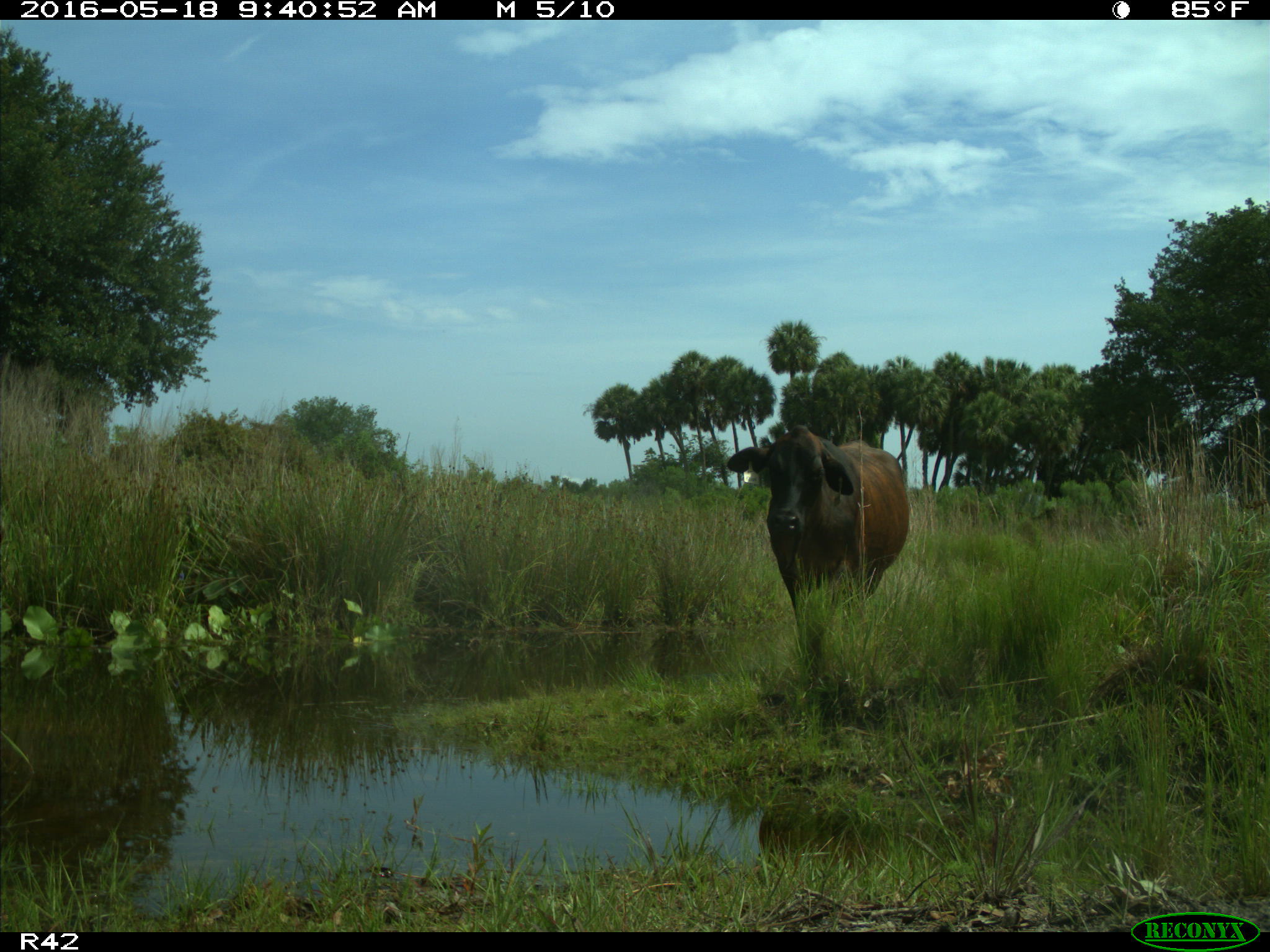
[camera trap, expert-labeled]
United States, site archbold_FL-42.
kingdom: Animalia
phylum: Chordata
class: Mammalia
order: Artiodactyla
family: Bovidae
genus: Bos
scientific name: Bos taurus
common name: domestic cow